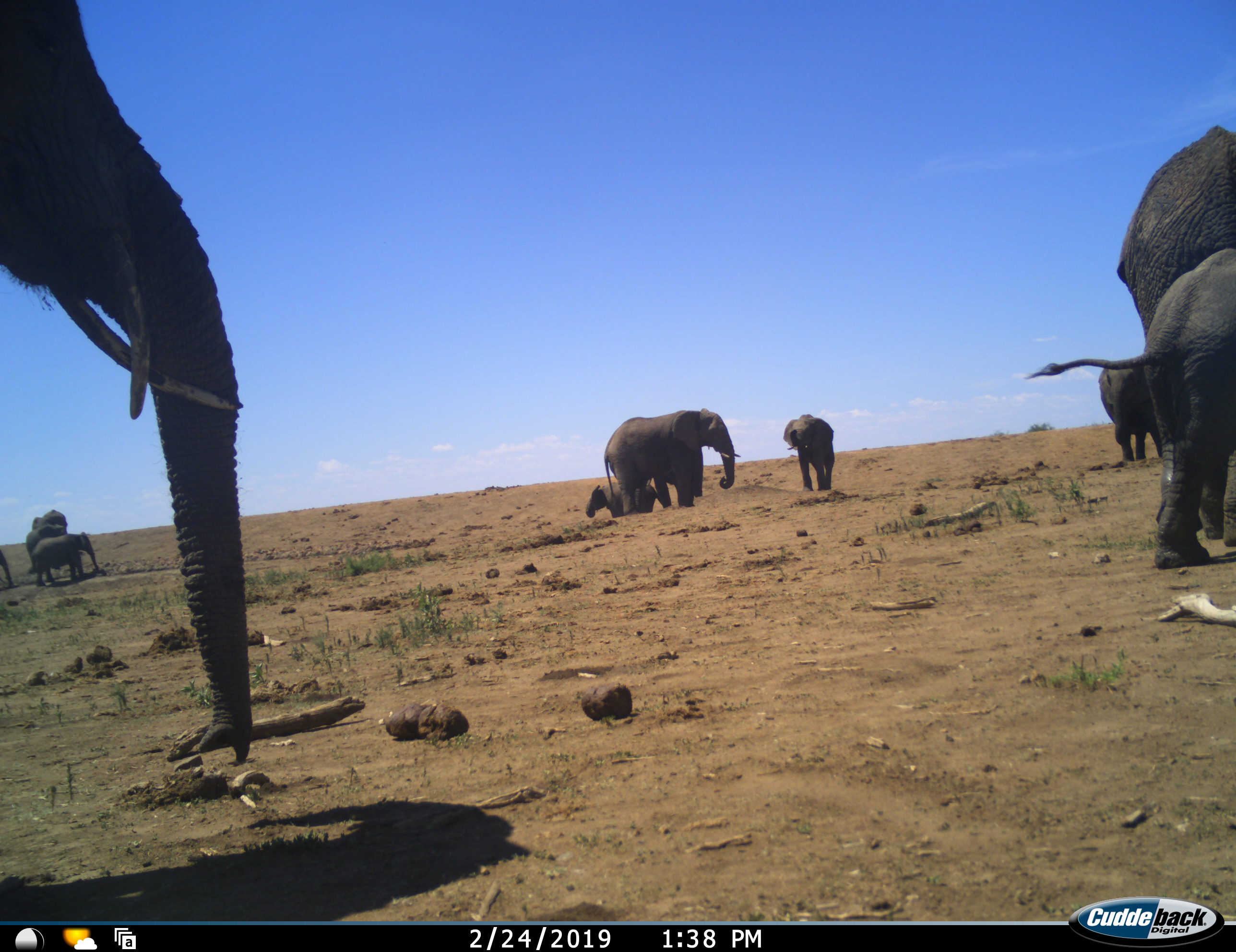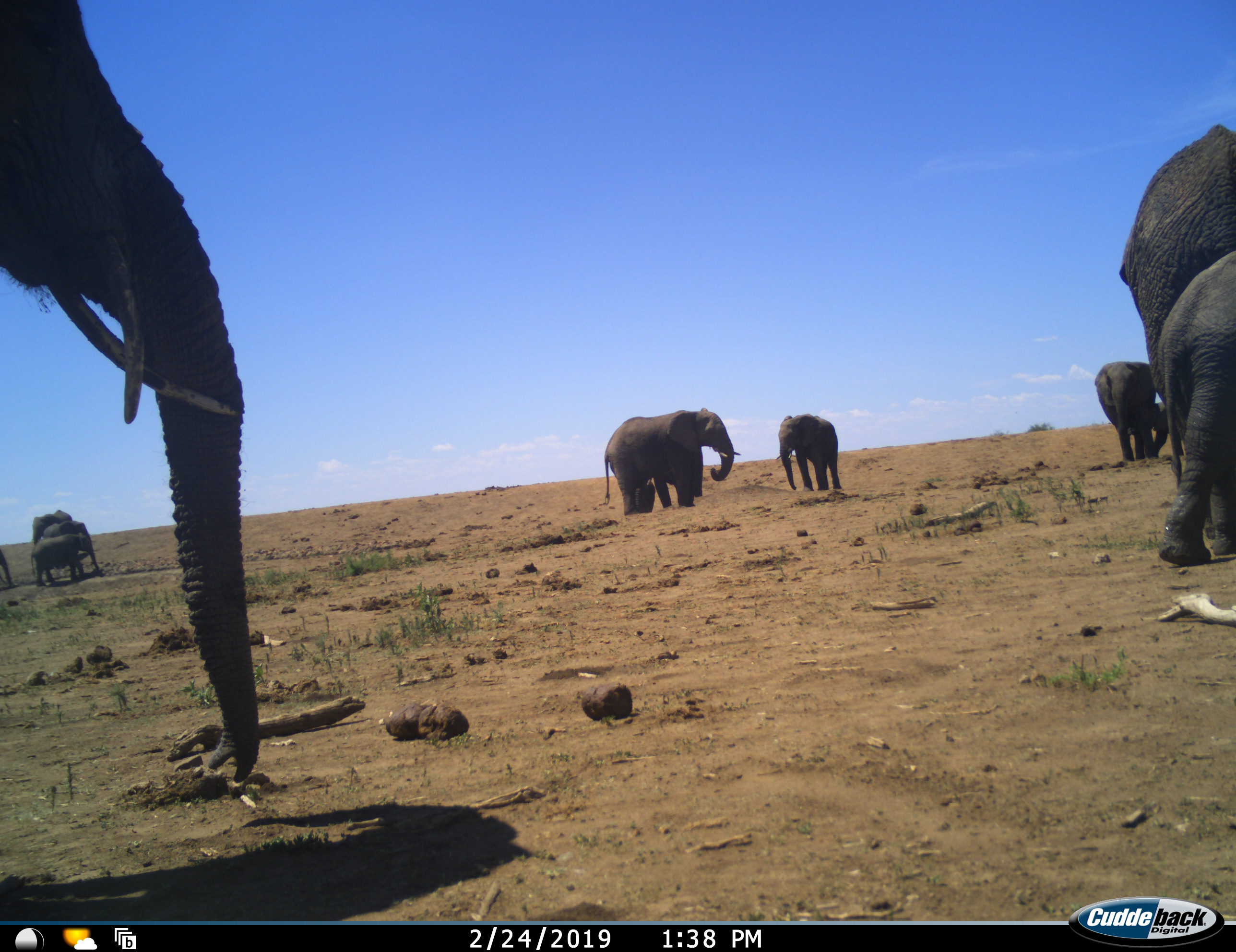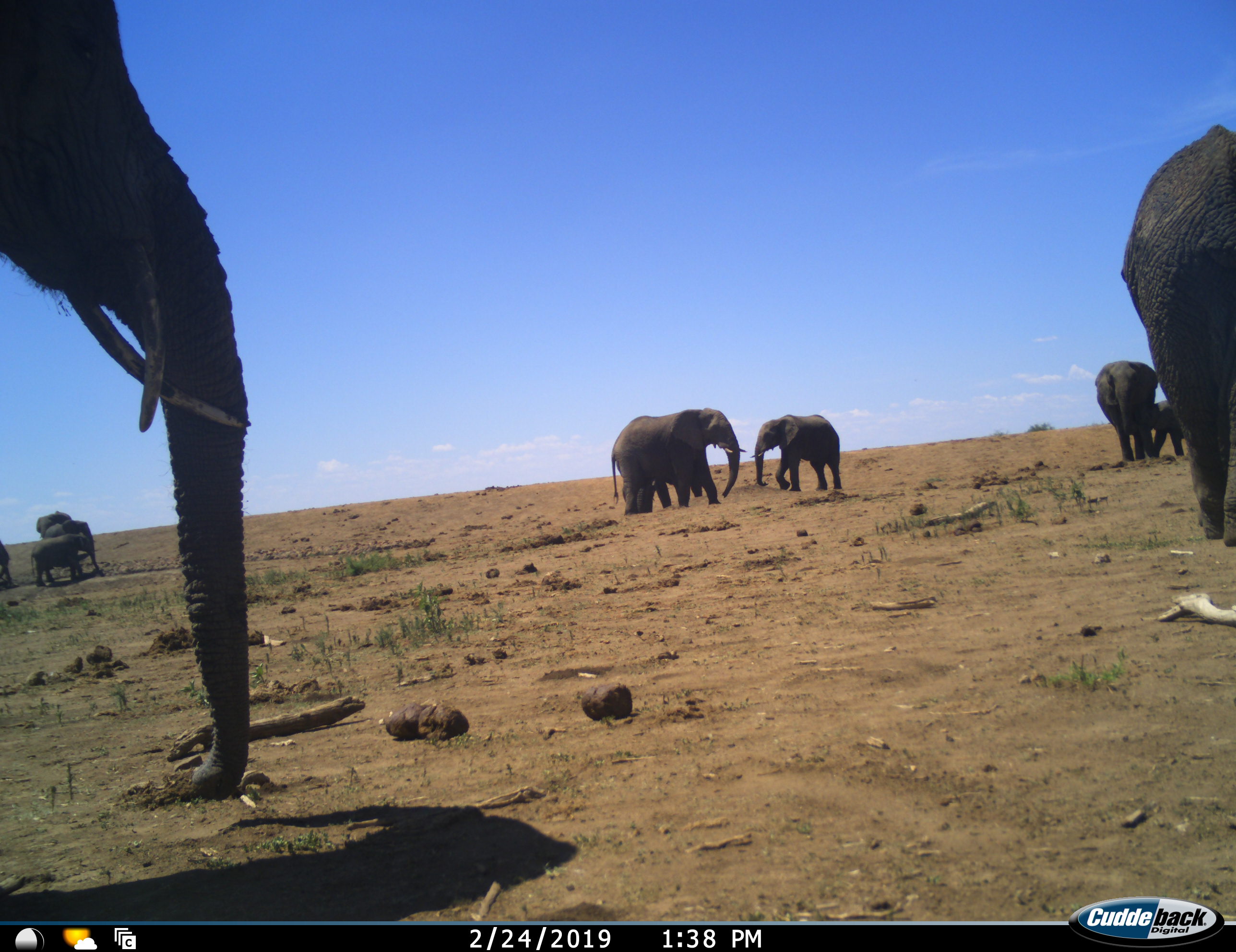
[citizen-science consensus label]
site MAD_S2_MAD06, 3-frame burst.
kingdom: Animalia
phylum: Chordata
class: Mammalia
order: Proboscidea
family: Elephantidae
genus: Loxodonta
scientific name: Loxodonta africana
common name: african bush elephant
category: elephant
Elephant (african bush elephant) (Loxodonta africana), count 11-50. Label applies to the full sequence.